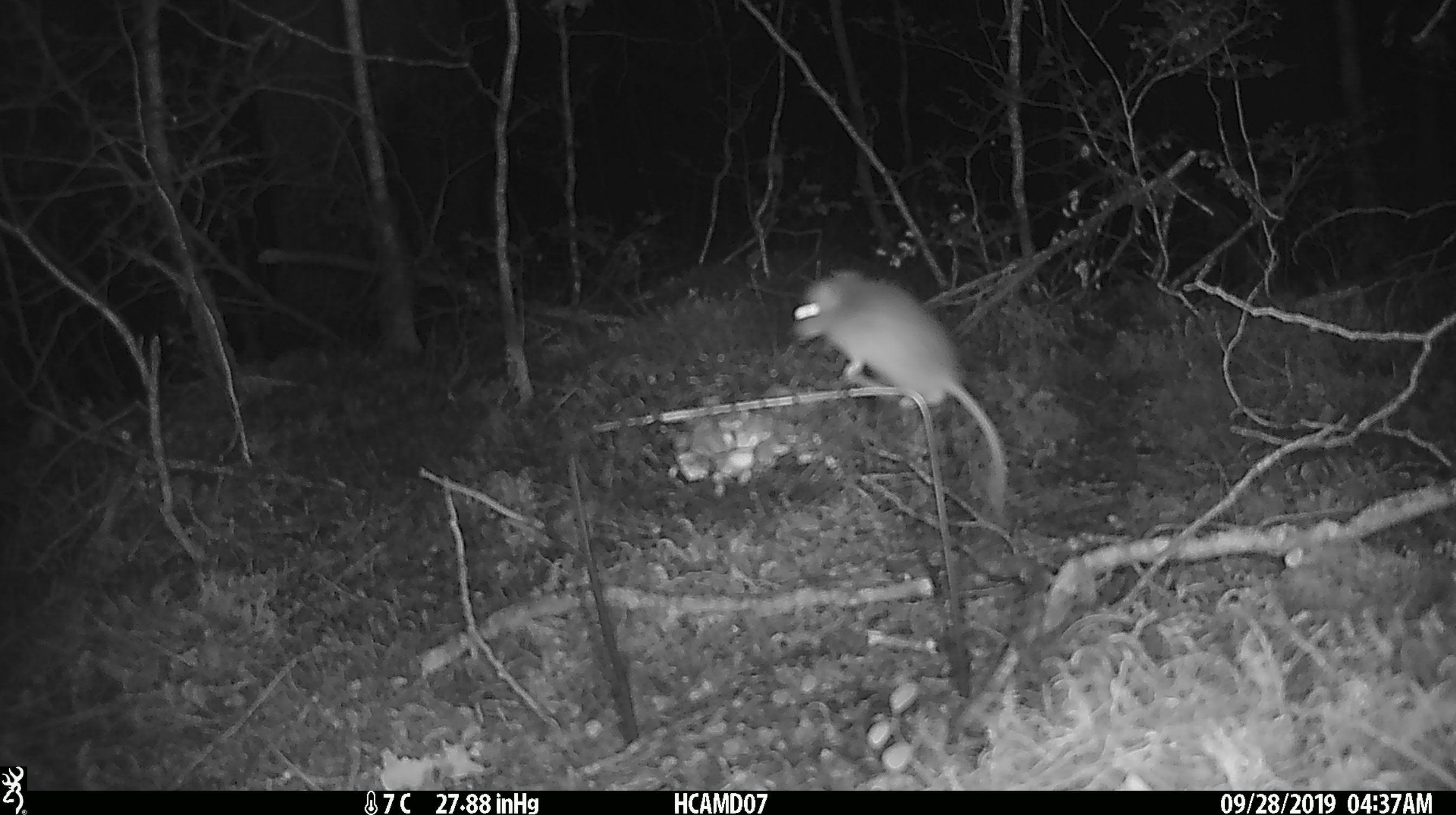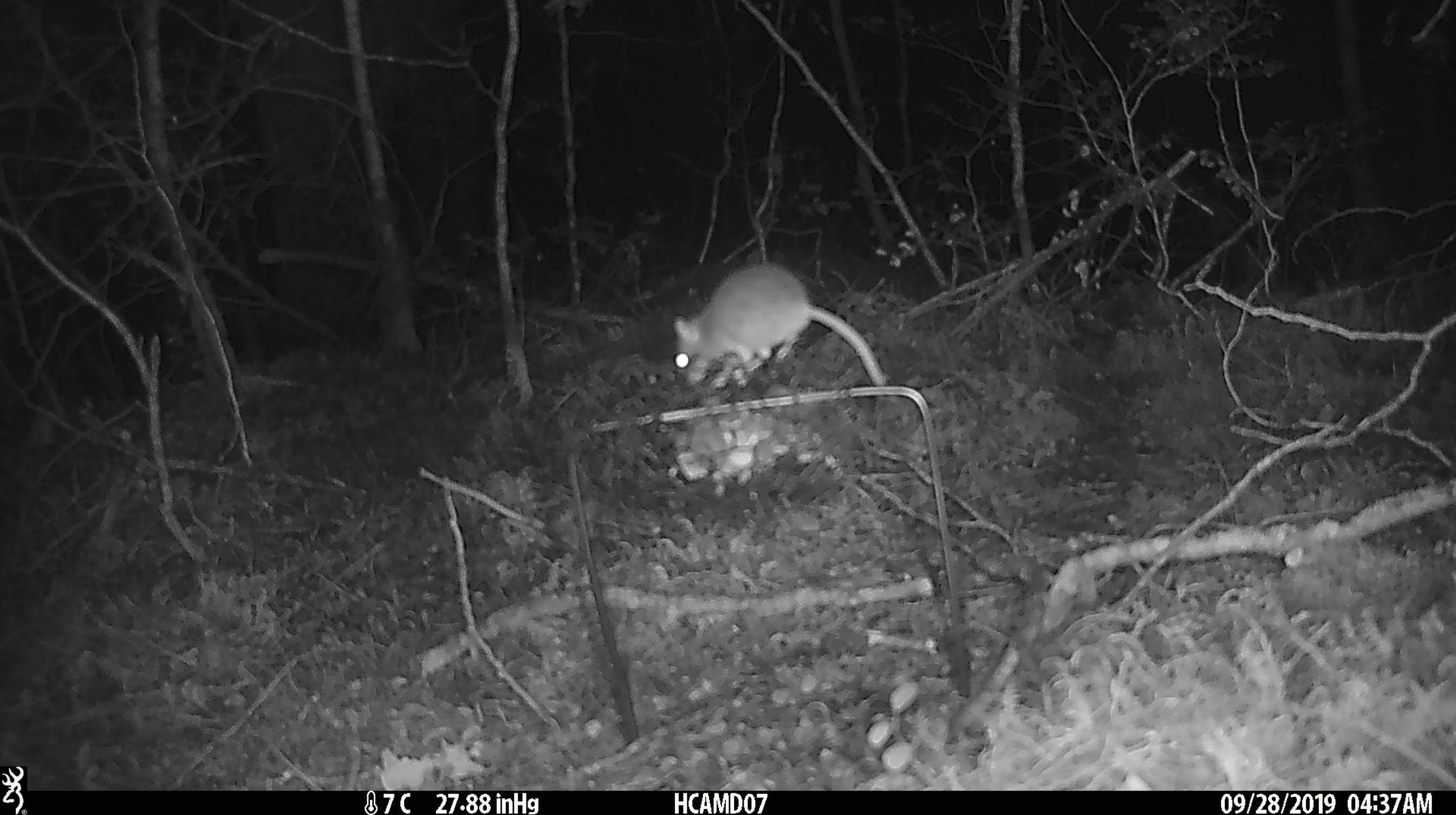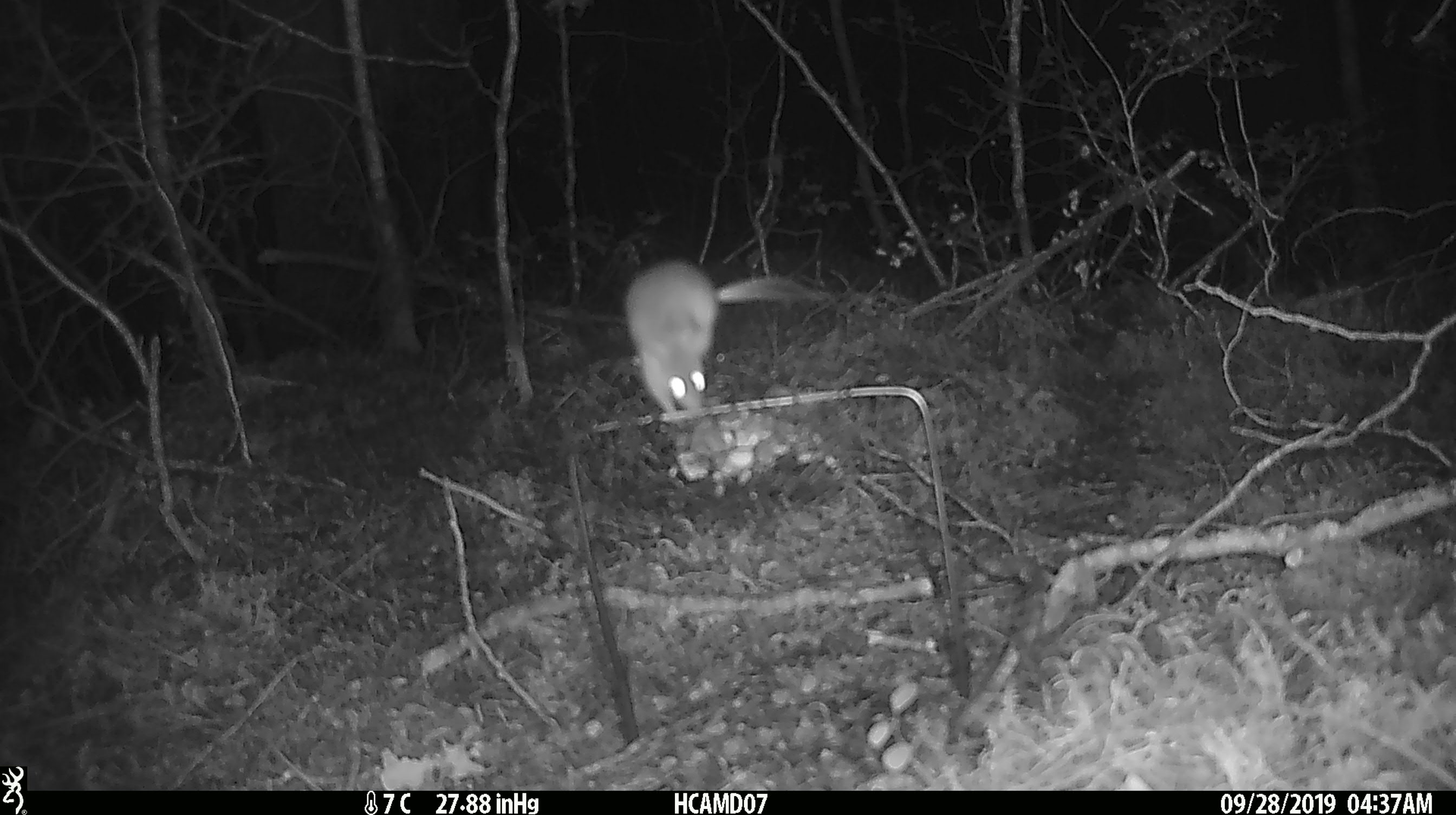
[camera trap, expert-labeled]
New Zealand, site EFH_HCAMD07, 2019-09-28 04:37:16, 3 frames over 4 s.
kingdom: Animalia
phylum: Chordata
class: Mammalia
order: Rodentia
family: Muridae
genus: Mus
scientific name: Mus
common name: mouse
Mouse (Mus).